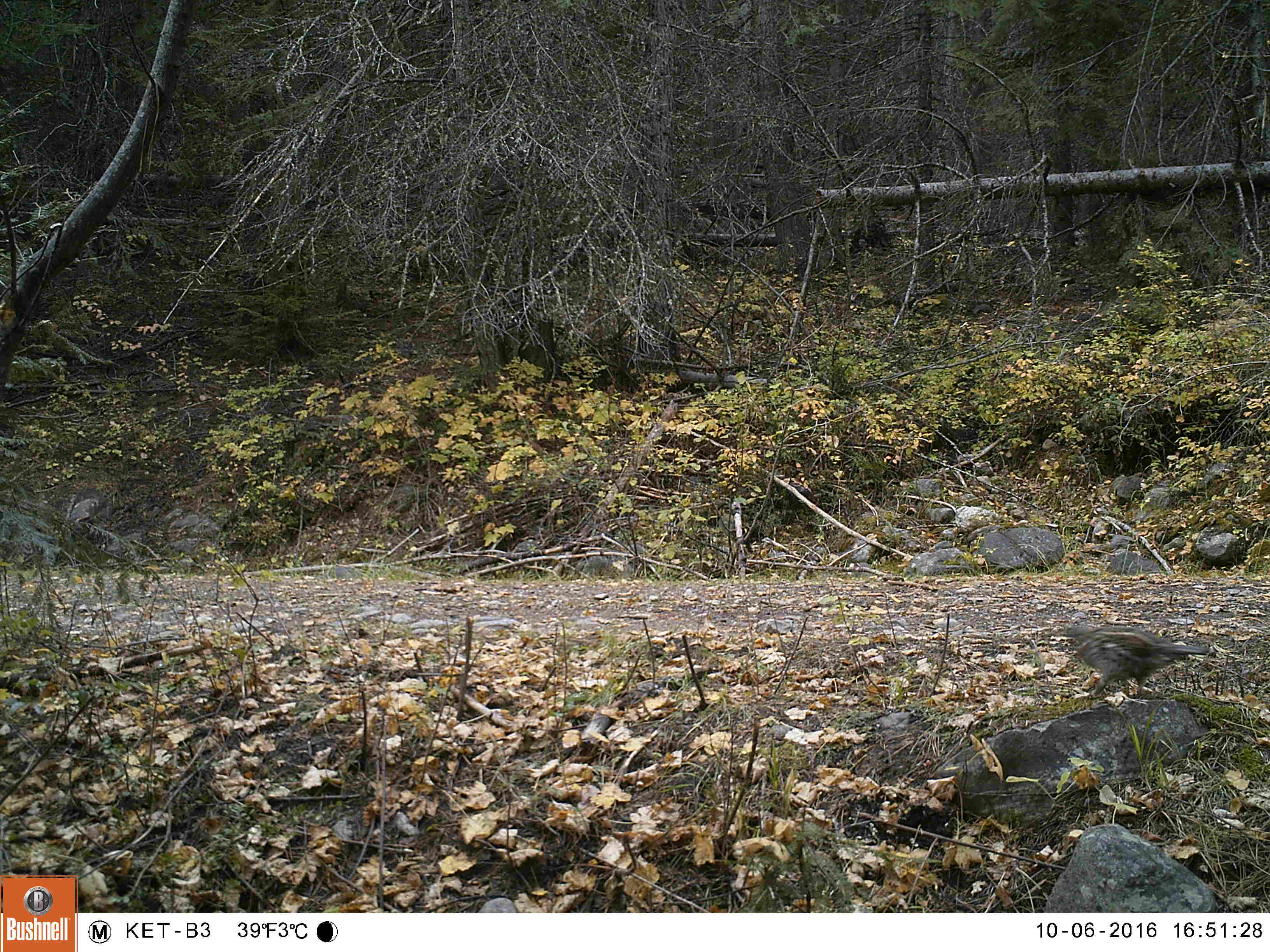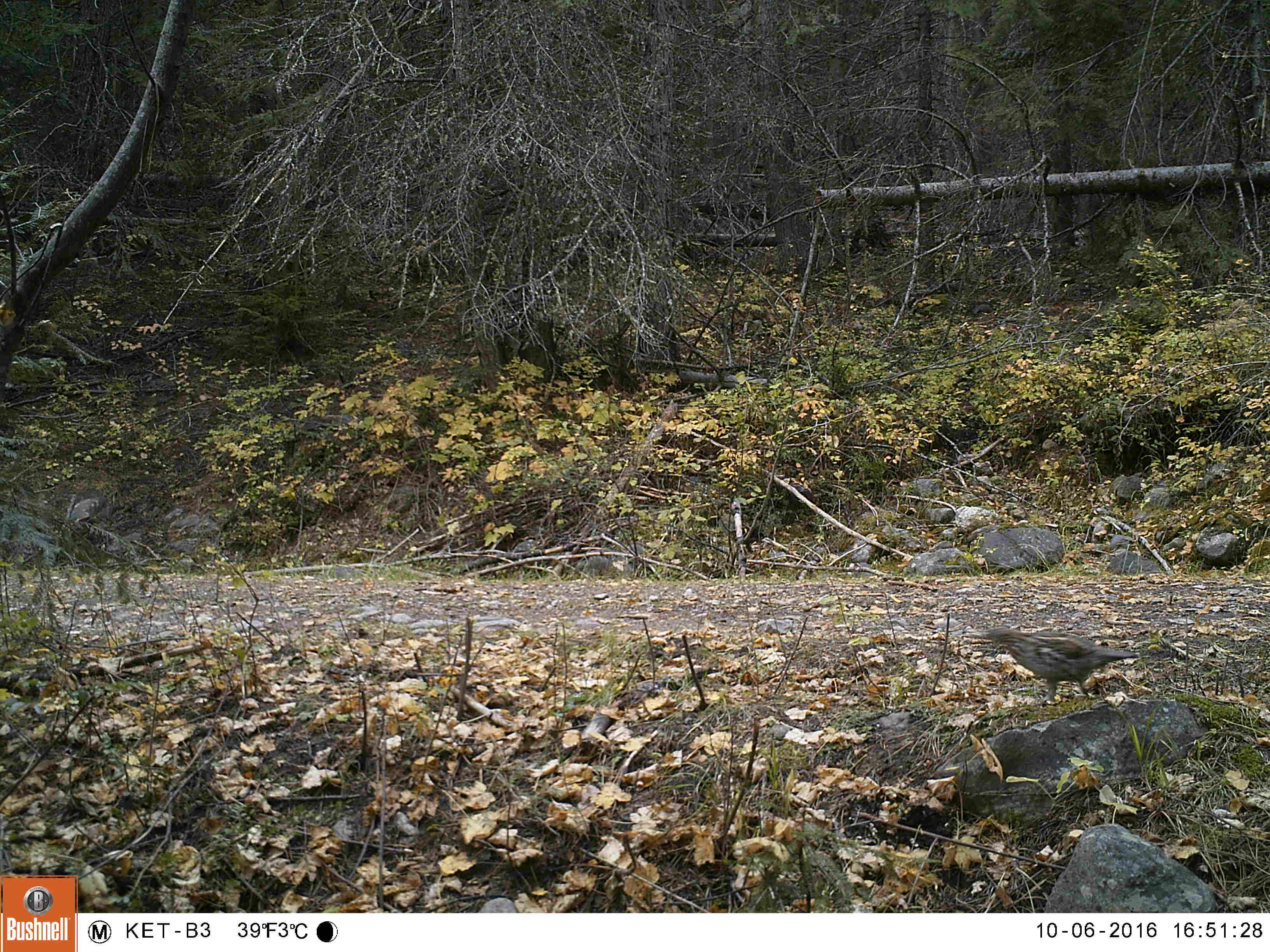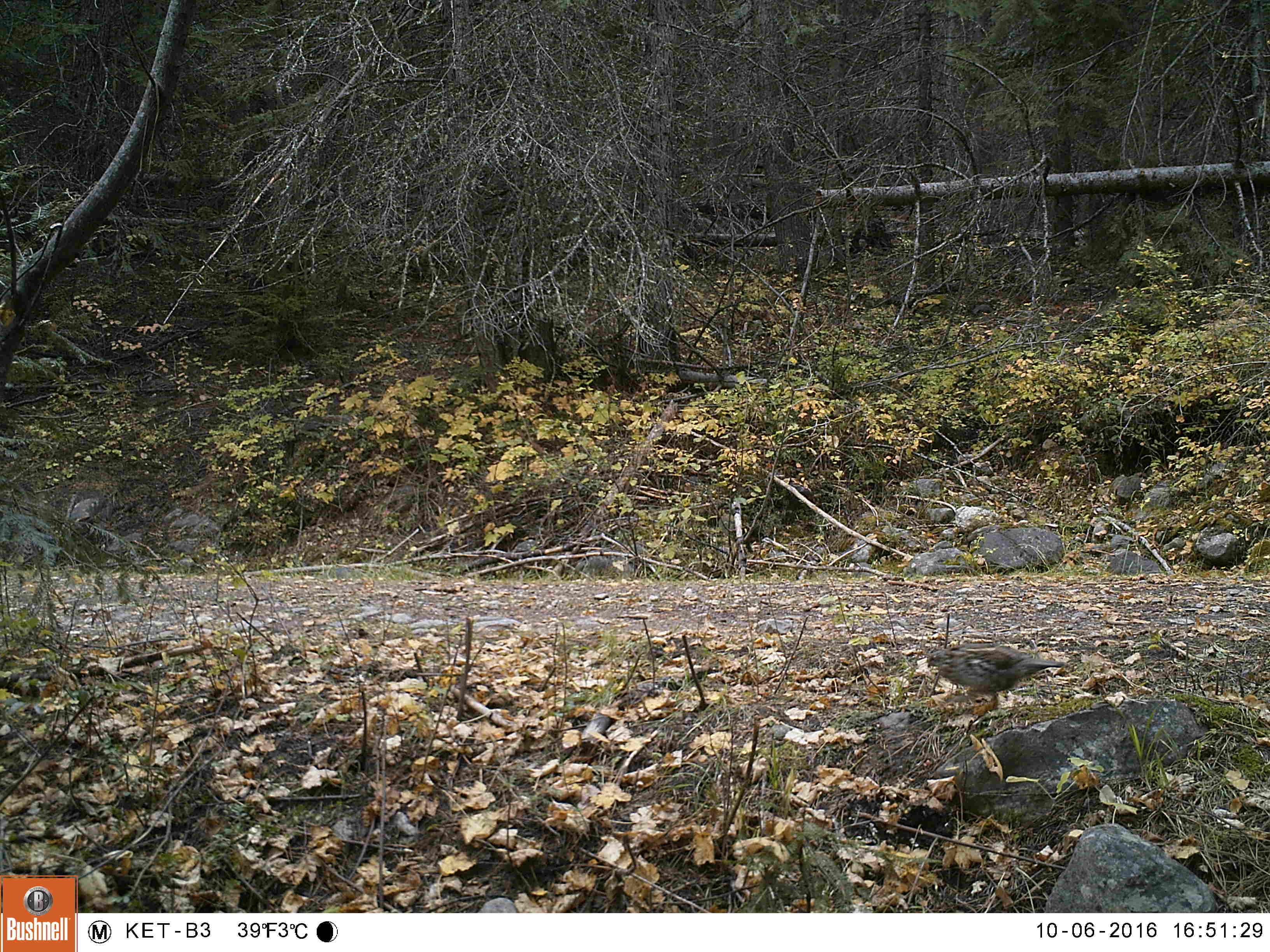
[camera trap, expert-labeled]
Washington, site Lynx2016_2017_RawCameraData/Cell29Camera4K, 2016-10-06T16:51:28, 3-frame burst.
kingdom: Animalia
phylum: Chordata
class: Aves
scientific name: Aves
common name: birds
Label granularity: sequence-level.